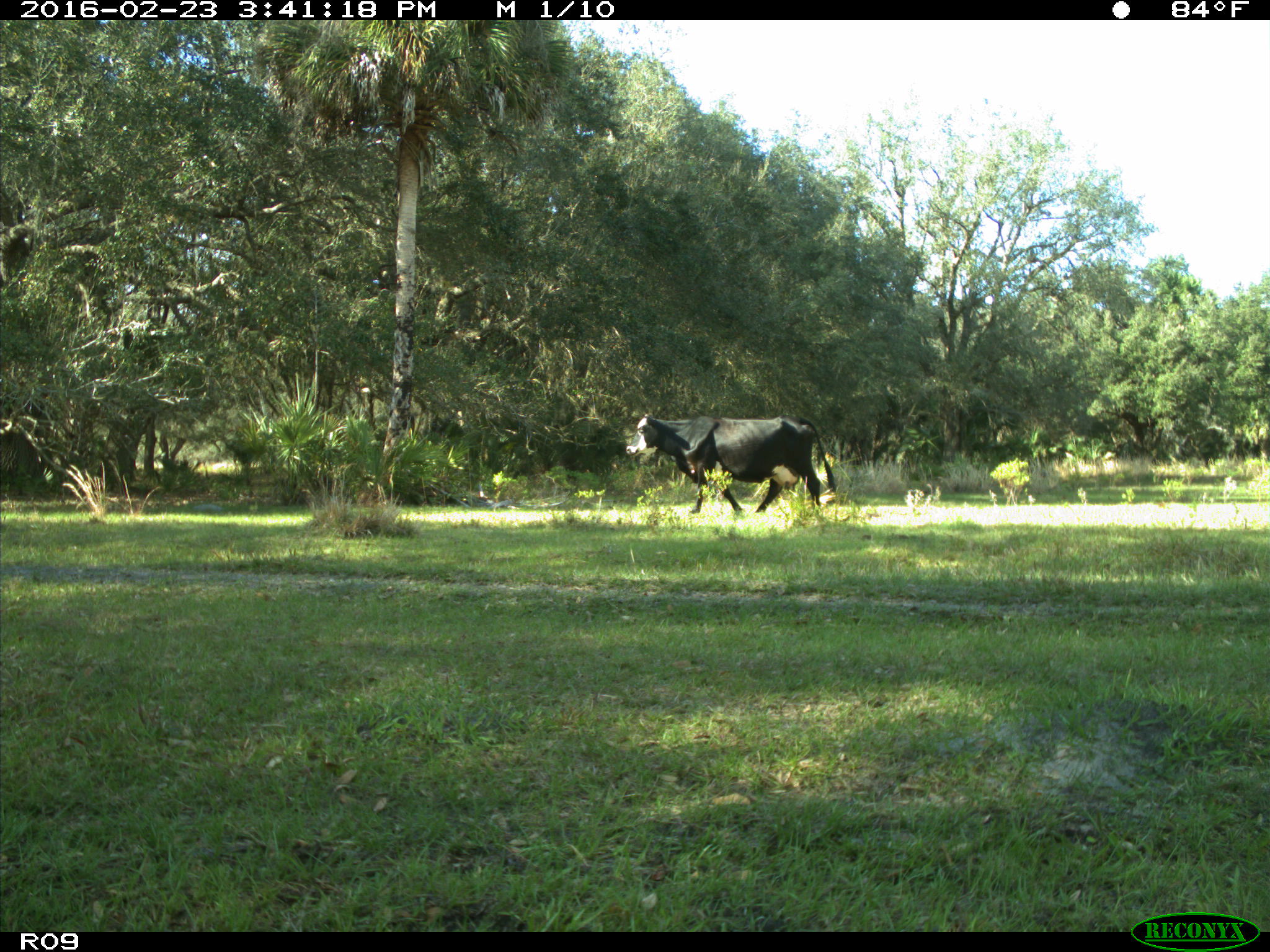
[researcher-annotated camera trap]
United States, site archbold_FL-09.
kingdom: Animalia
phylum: Chordata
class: Mammalia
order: Artiodactyla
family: Bovidae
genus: Bos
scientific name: Bos taurus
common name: domestic cow